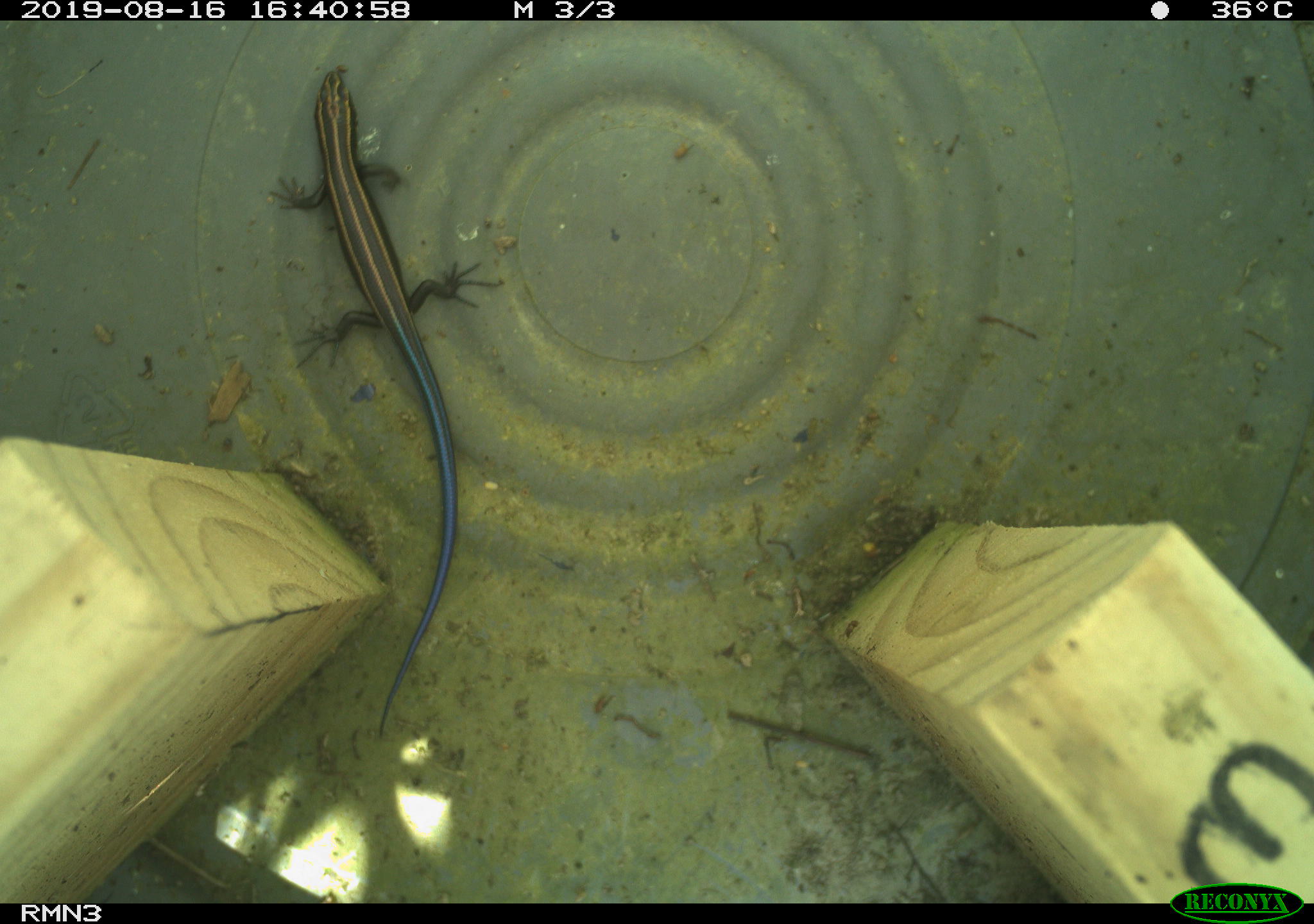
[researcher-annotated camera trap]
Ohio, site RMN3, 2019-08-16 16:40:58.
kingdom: Animalia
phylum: Chordata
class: Reptilia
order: Squamata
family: Scincidae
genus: Plestiodon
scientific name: Plestiodon fasciatus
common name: common five-lined skink